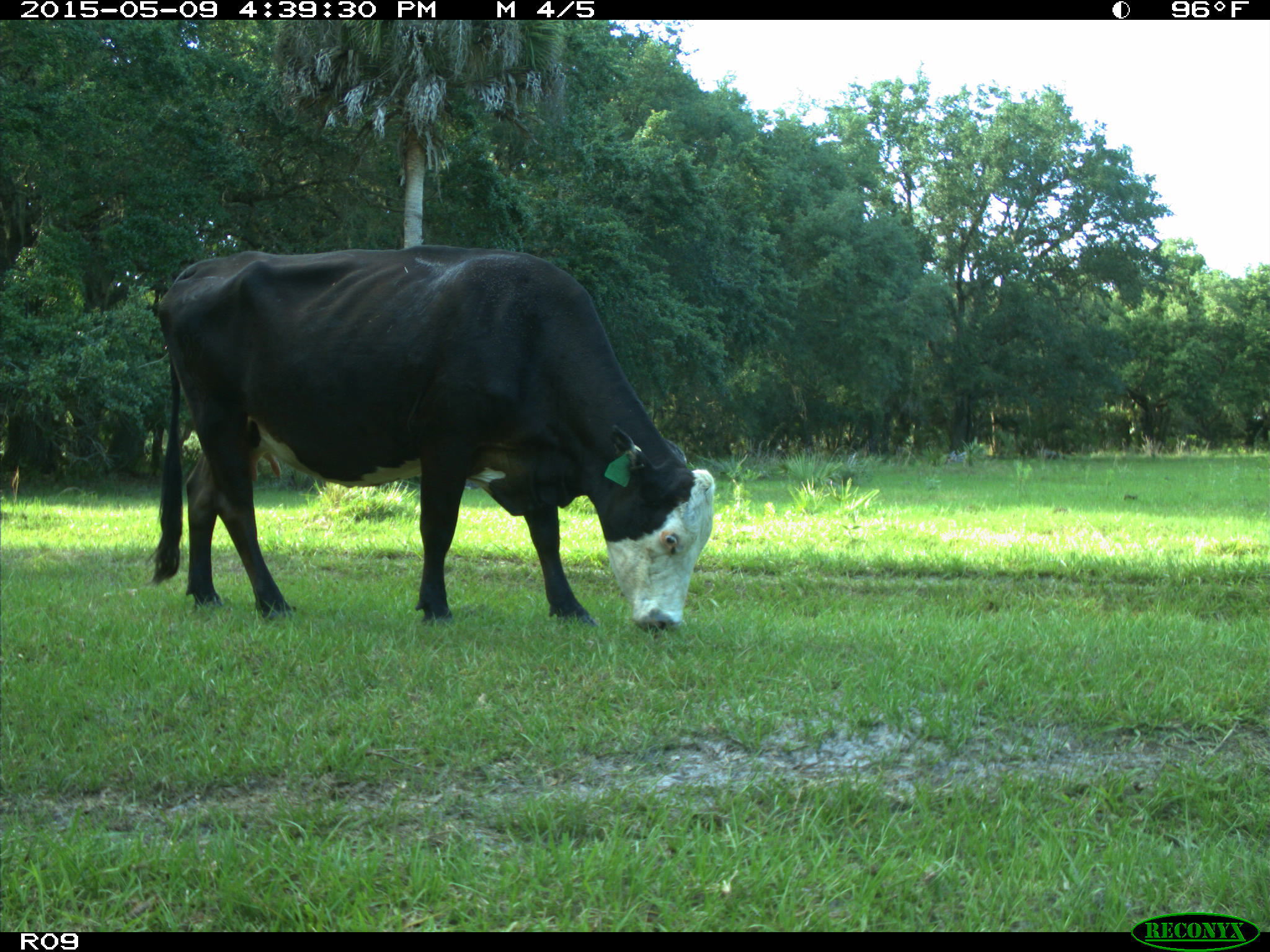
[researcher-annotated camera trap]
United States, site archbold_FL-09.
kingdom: Animalia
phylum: Chordata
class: Mammalia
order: Artiodactyla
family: Bovidae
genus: Bos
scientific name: Bos taurus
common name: domestic cow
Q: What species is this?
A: Bos taurus (domestic cow).